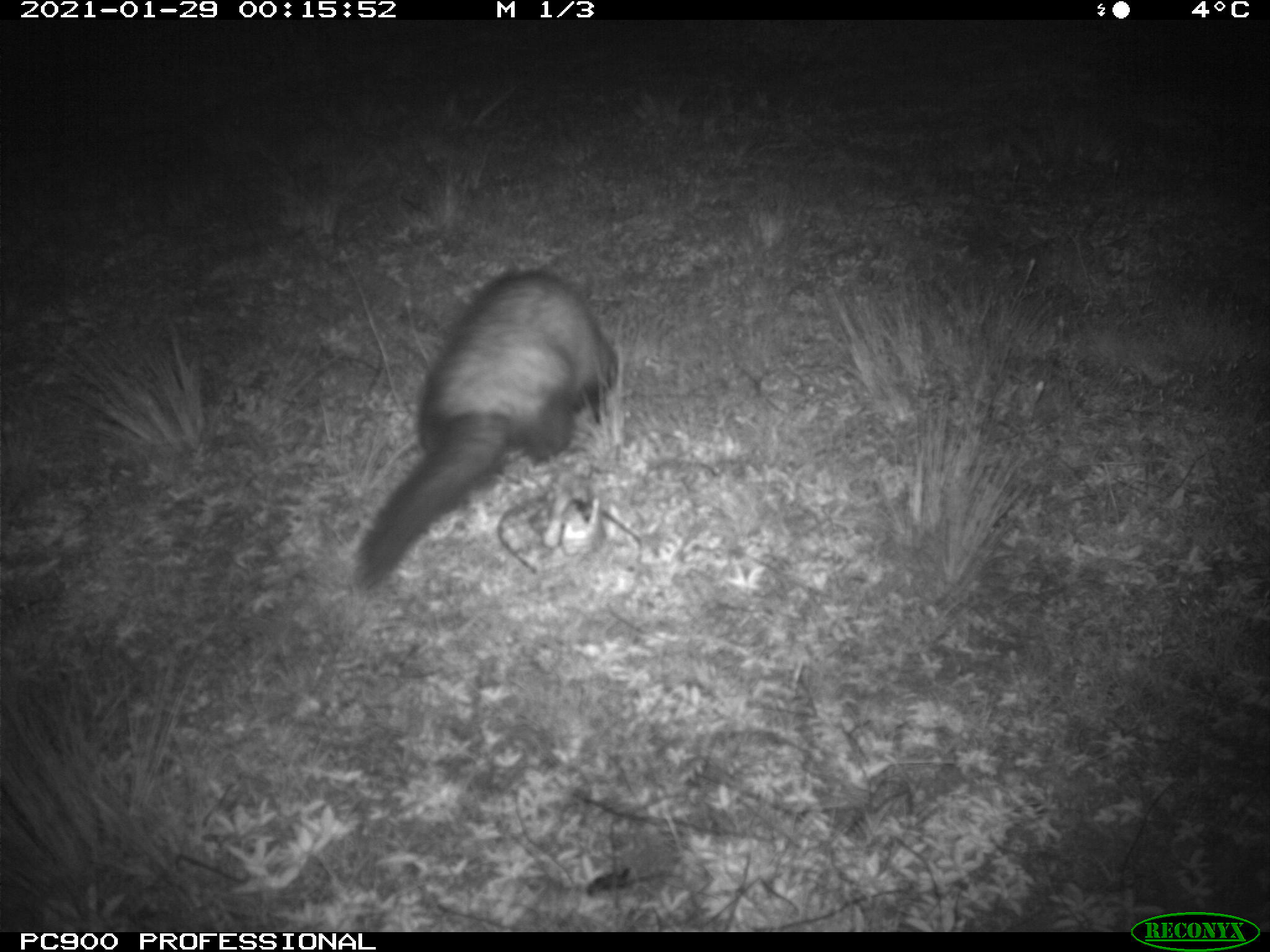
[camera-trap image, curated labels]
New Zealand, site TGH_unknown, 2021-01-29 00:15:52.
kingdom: Animalia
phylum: Chordata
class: Mammalia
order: Carnivora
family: Mustelidae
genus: Mustela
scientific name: Mustela furo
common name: ferret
Ferret (Mustela furo).